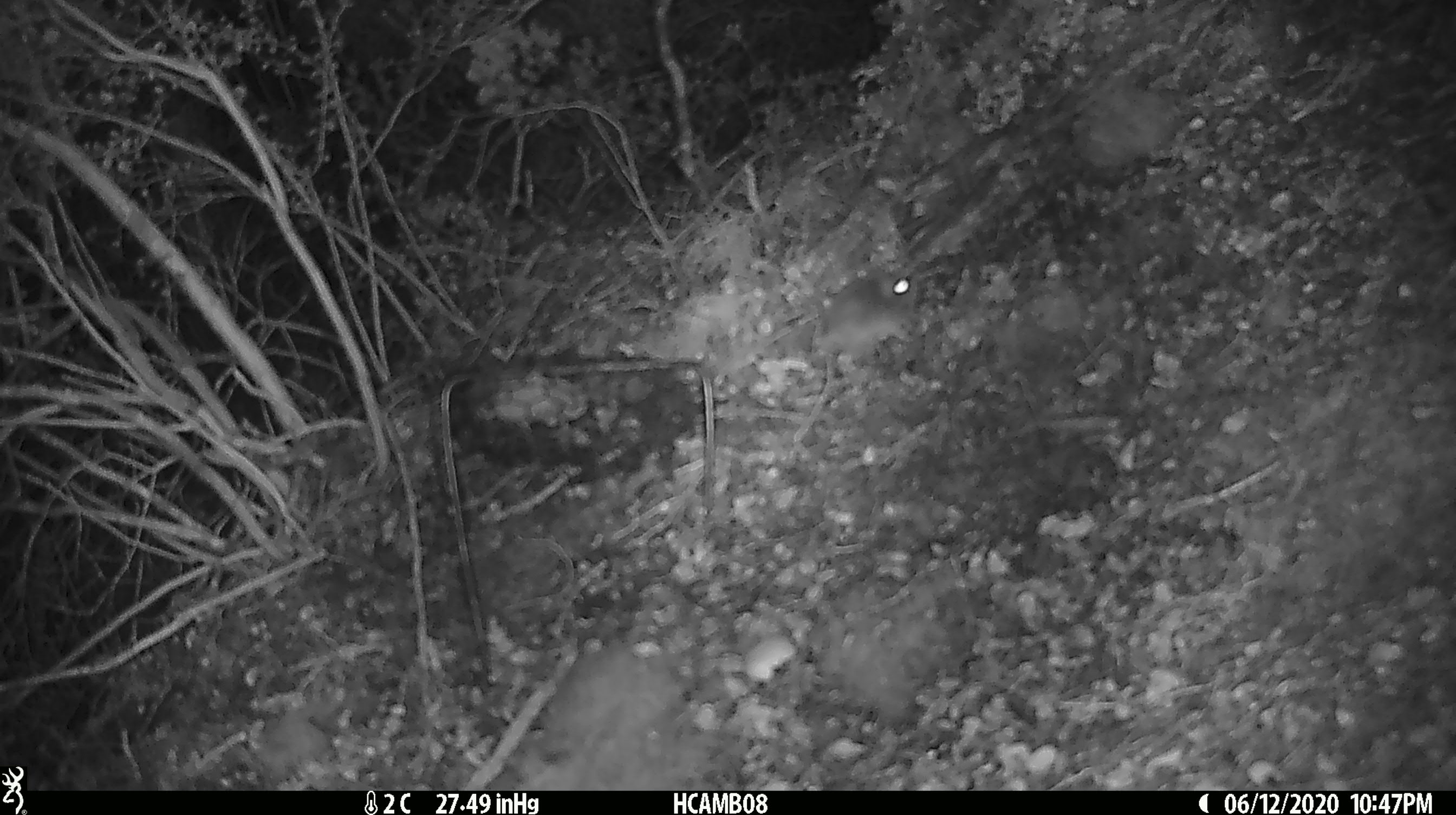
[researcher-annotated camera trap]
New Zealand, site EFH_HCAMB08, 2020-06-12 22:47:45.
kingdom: Animalia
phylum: Chordata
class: Mammalia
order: Rodentia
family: Muridae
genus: Mus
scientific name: Mus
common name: mouse